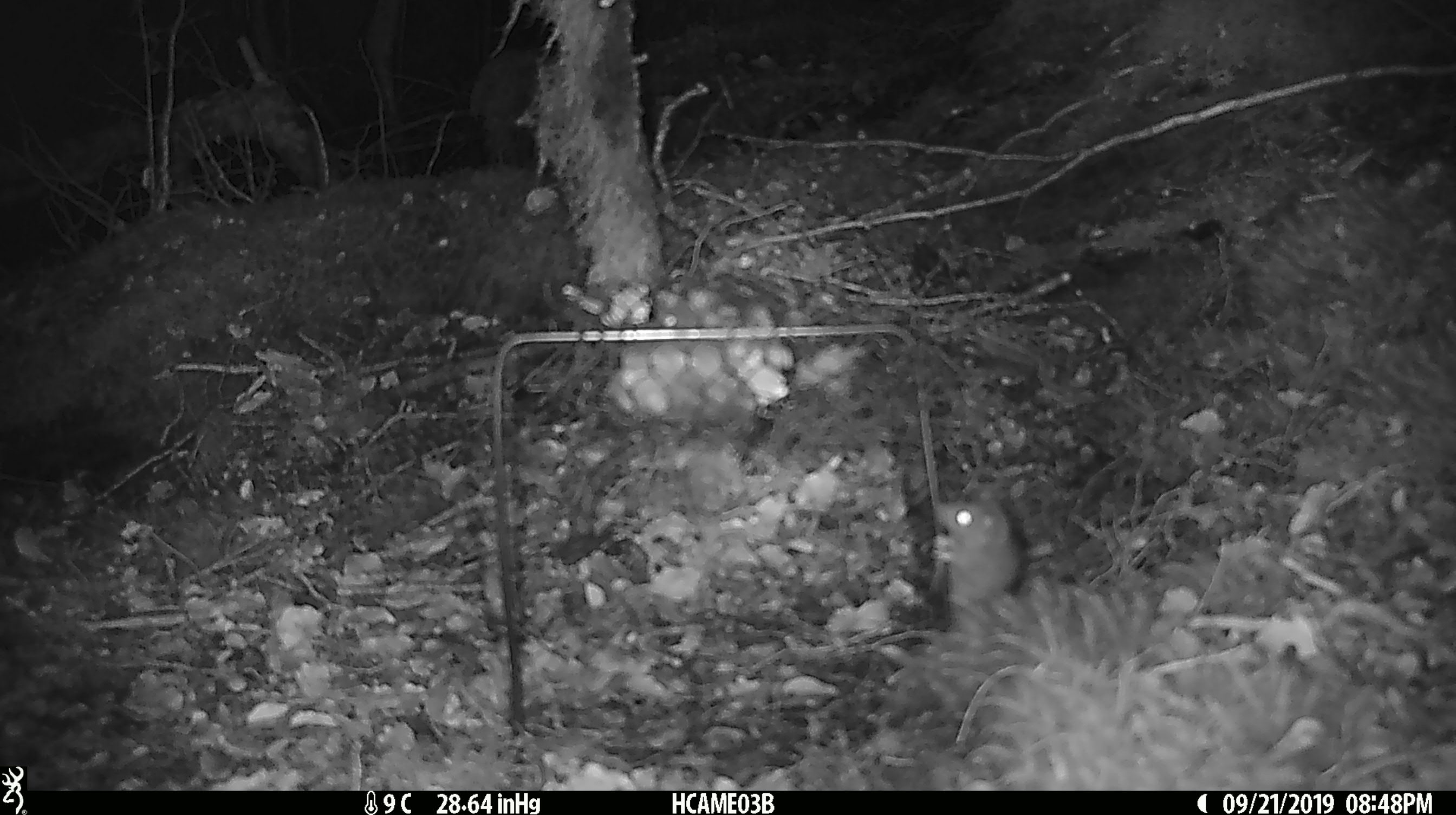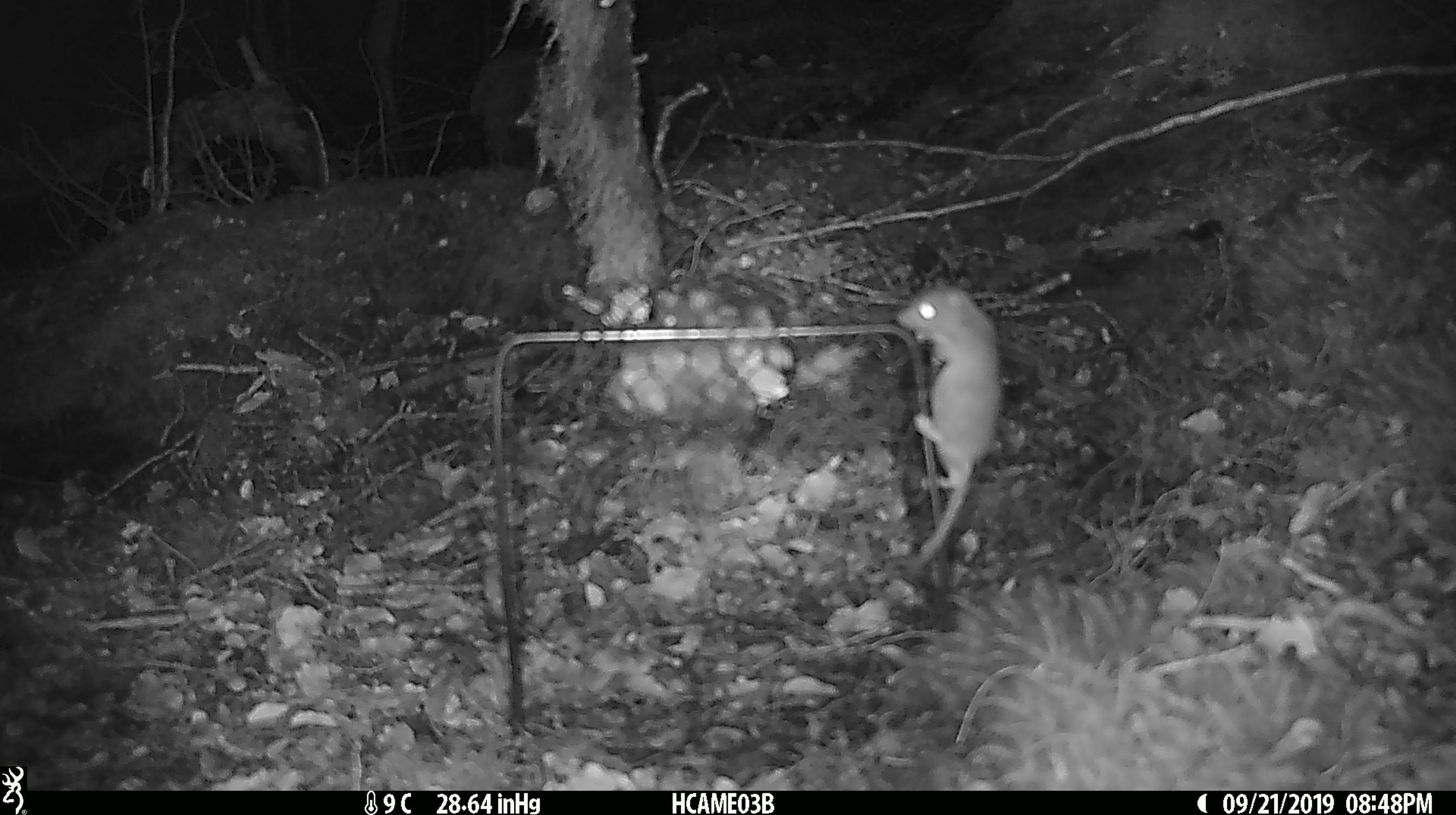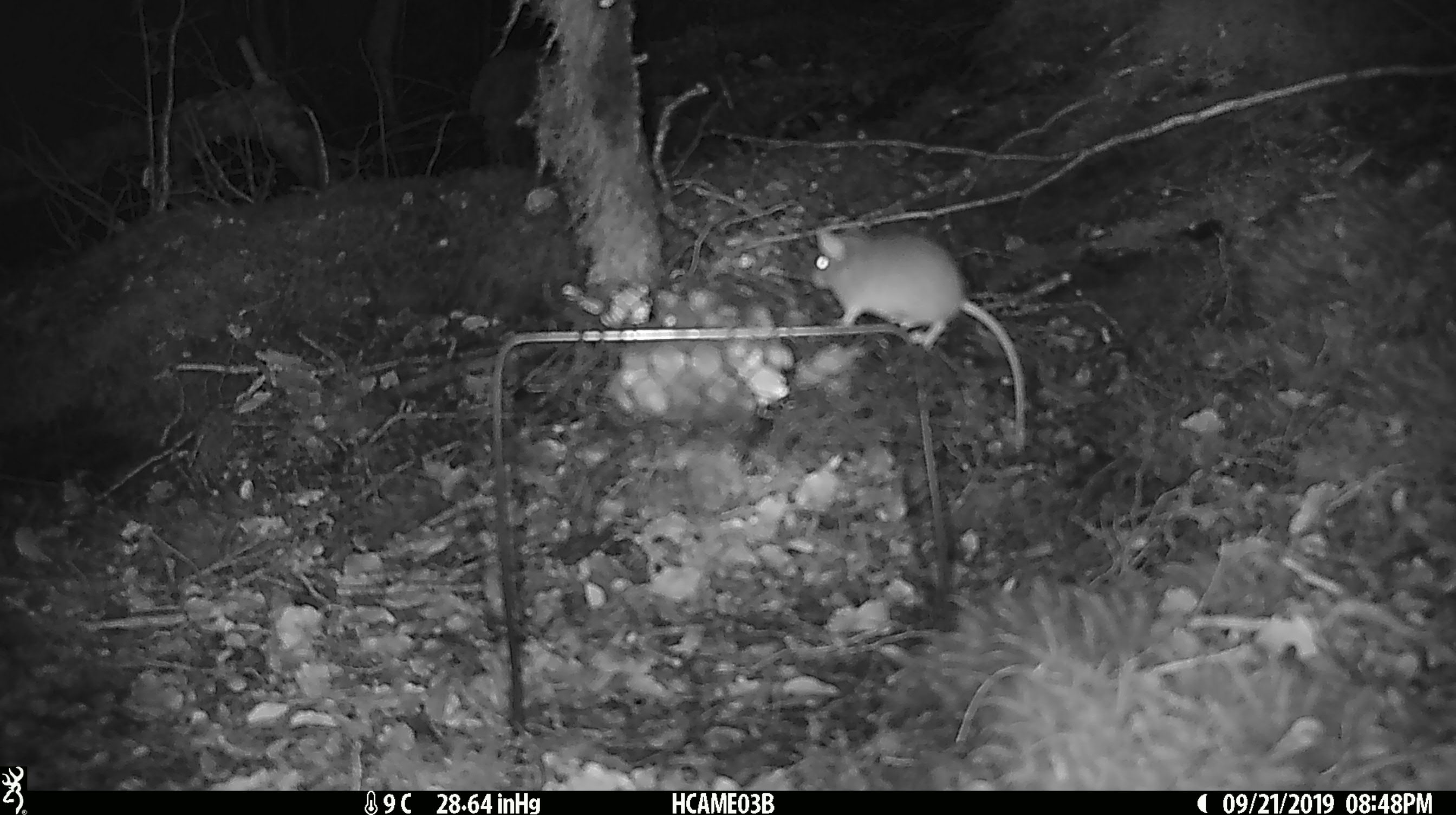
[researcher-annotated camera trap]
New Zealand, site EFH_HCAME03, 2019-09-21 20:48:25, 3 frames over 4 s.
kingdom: Animalia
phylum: Chordata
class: Mammalia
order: Rodentia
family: Muridae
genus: Mus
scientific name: Mus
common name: mouse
Mouse (Mus).